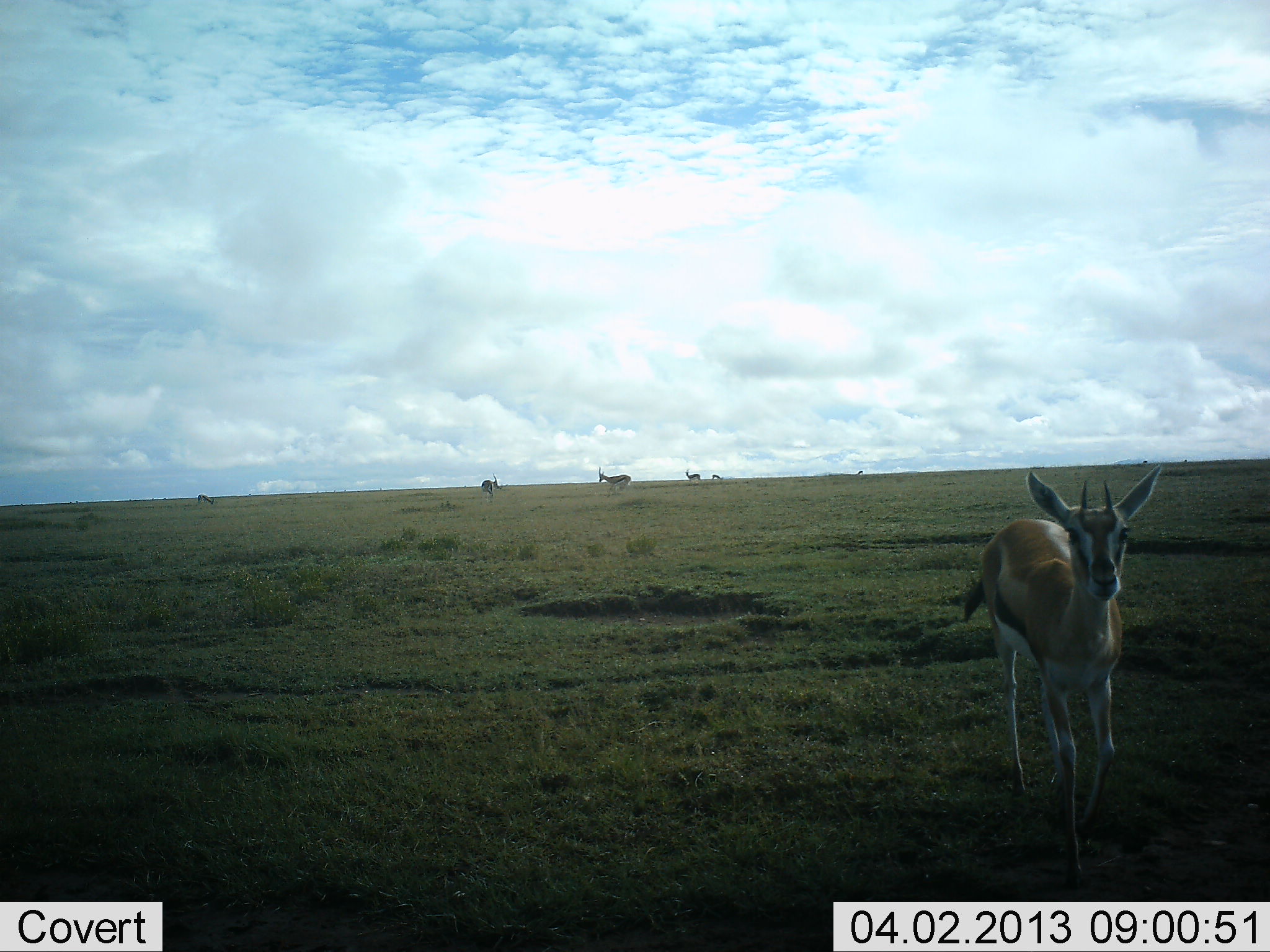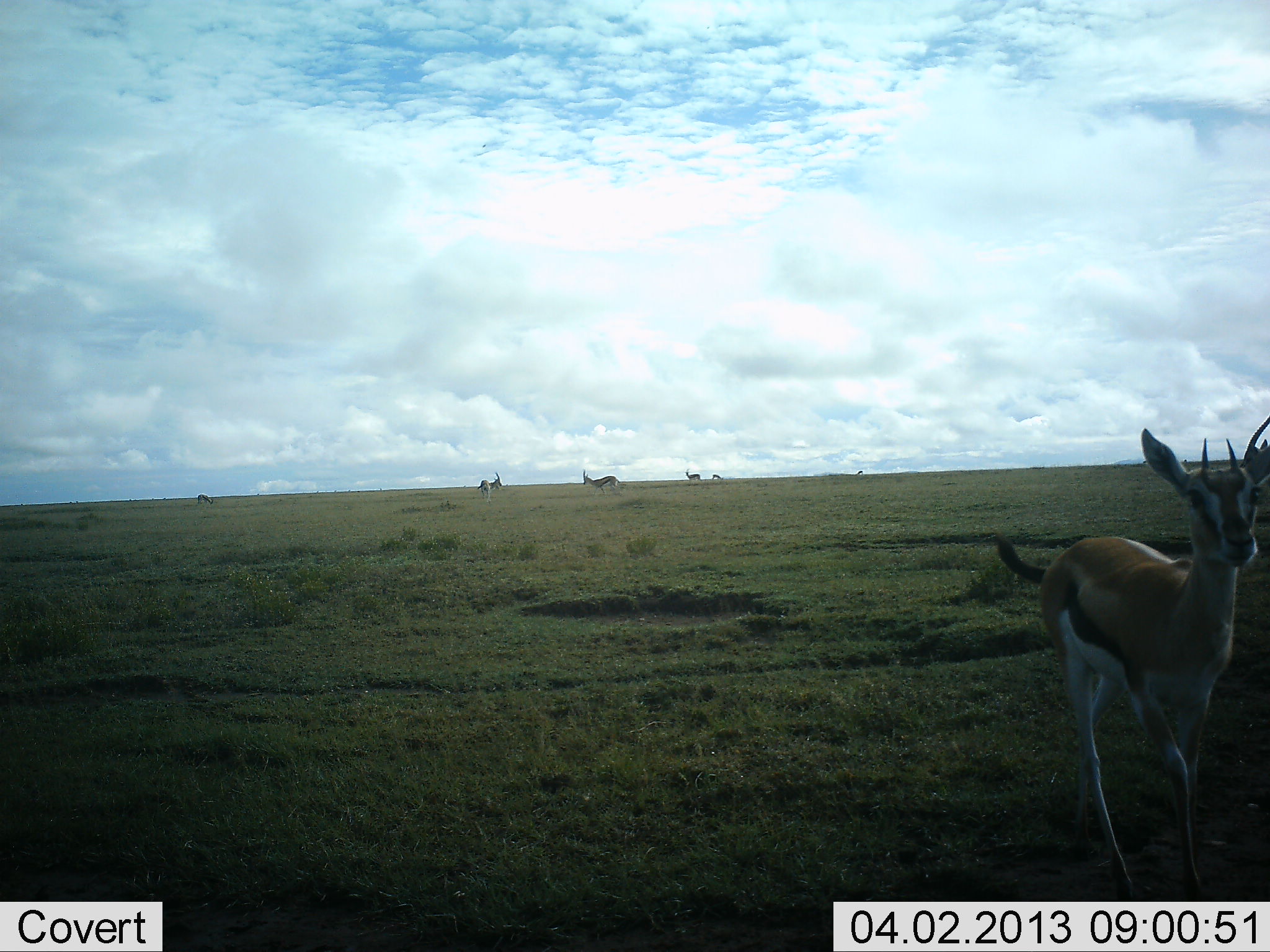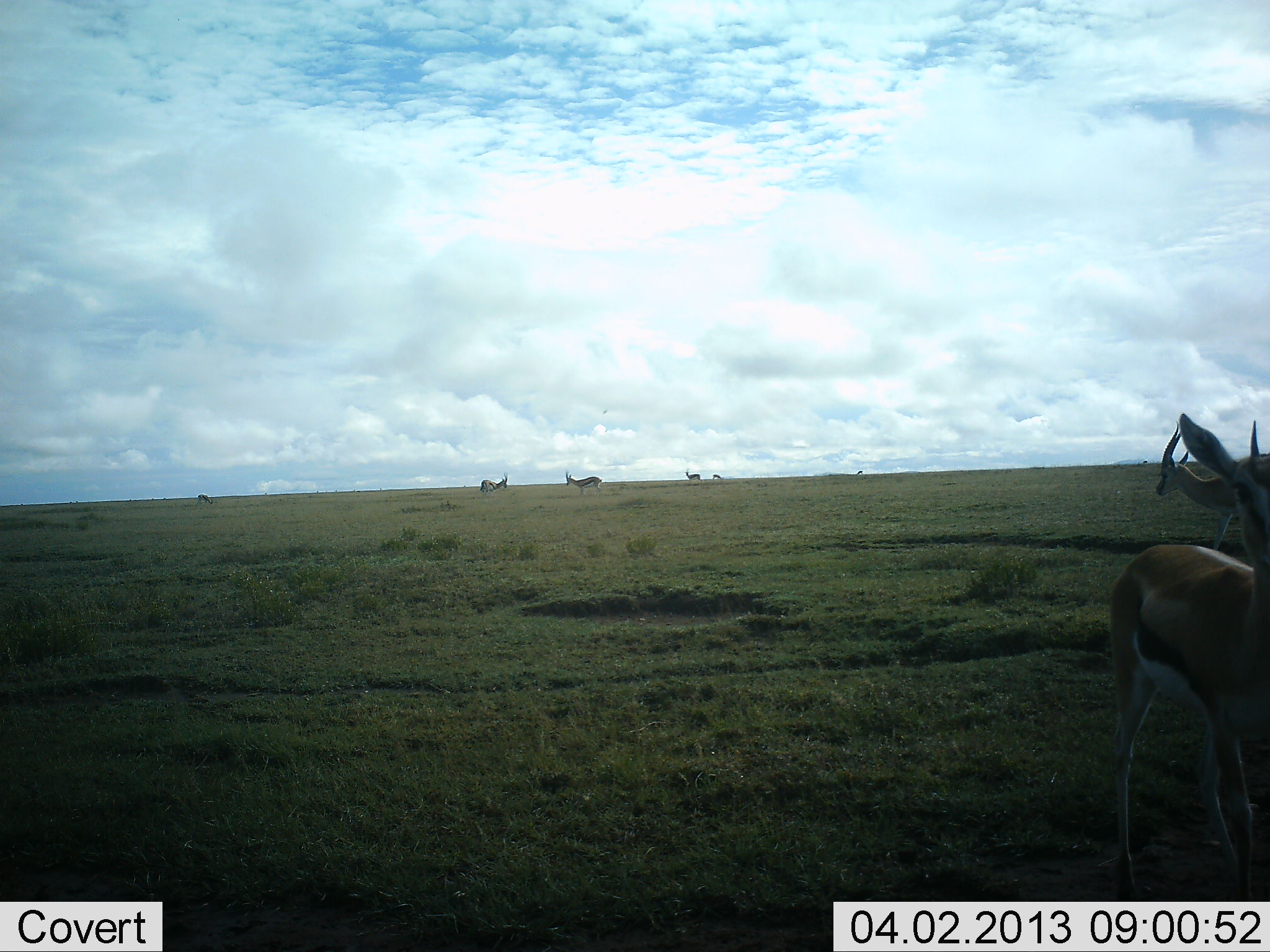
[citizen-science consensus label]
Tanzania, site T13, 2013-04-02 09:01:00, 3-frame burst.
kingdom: Animalia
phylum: Chordata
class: Mammalia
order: Artiodactyla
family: Bovidae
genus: Eudorcas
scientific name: Eudorcas thomsonii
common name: thomson's gazelle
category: gazellethomsons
Gazellethomsons (thomson's gazelle) (Eudorcas thomsonii), count 6. Behavior (volunteer vote fractions): standing 53%, resting 0%, moving 88%, interacting 18%. Young present (vote fraction): 6%. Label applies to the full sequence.